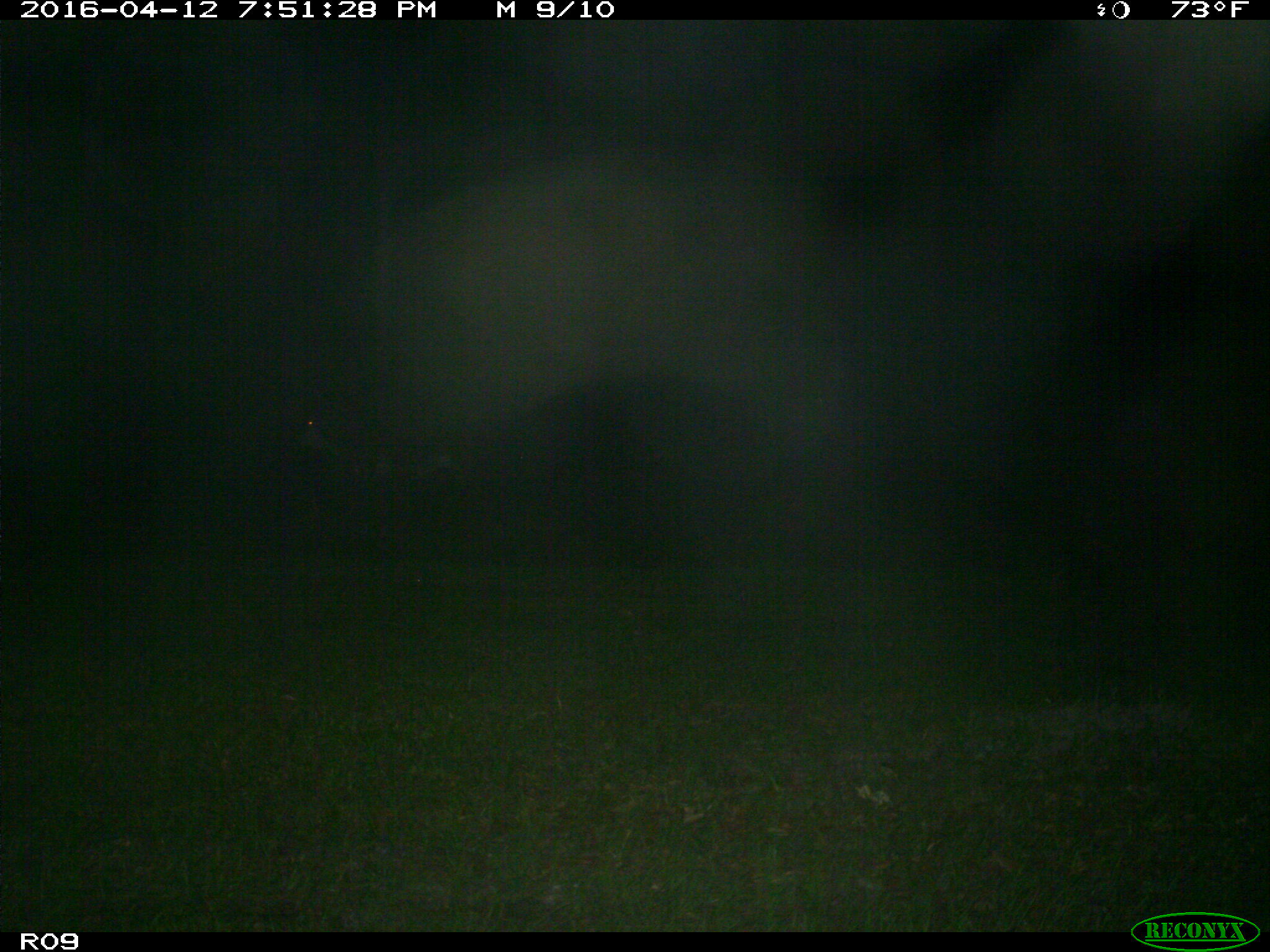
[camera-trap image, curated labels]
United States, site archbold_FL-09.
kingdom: Animalia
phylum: Chordata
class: Mammalia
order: Artiodactyla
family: Bovidae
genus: Bos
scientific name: Bos taurus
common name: domestic cow